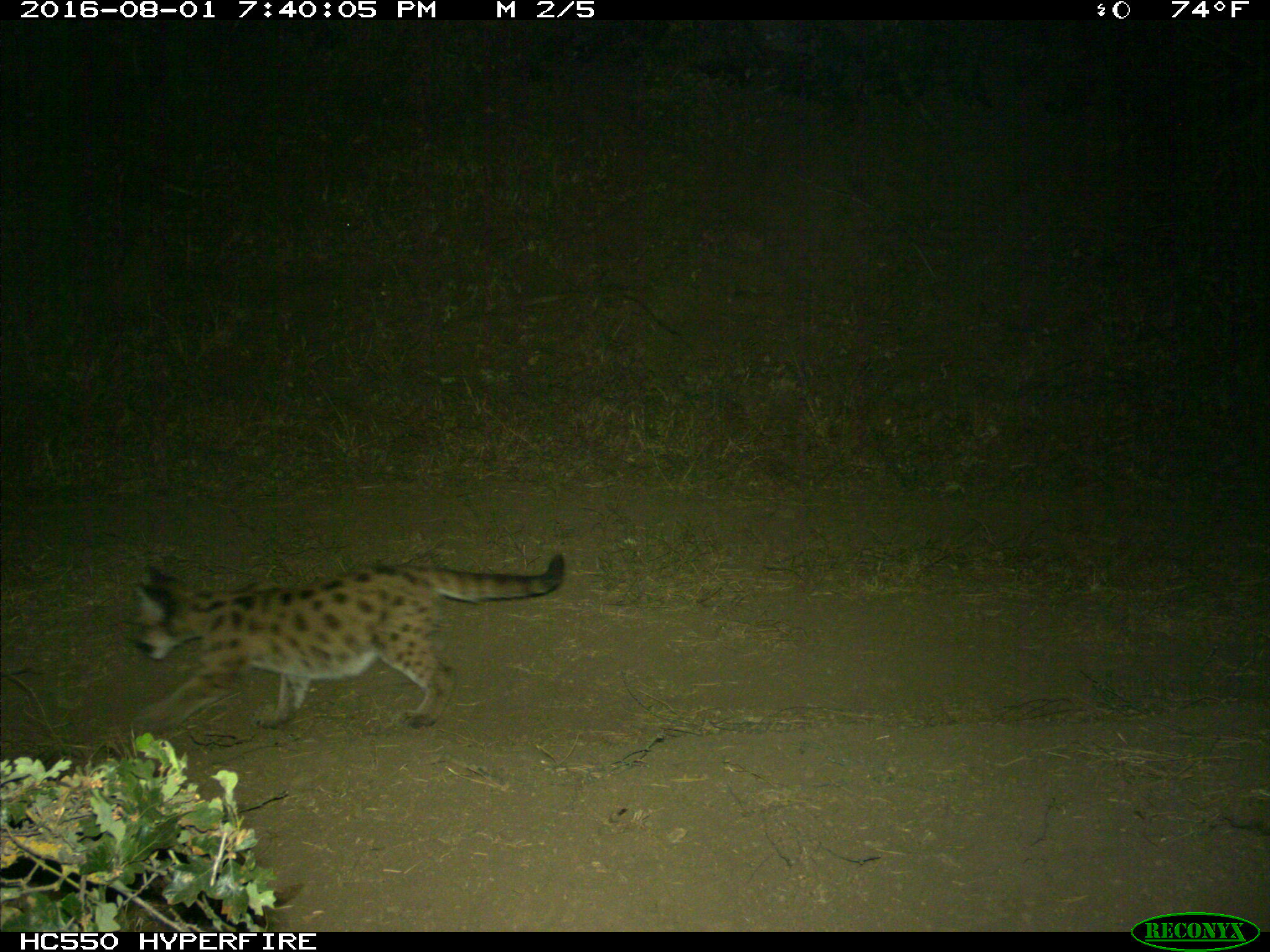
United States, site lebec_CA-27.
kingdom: Animalia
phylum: Chordata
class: Mammalia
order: Carnivora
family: Felidae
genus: Puma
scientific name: Puma concolor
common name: mountain lion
Puma concolor (mountain lion).